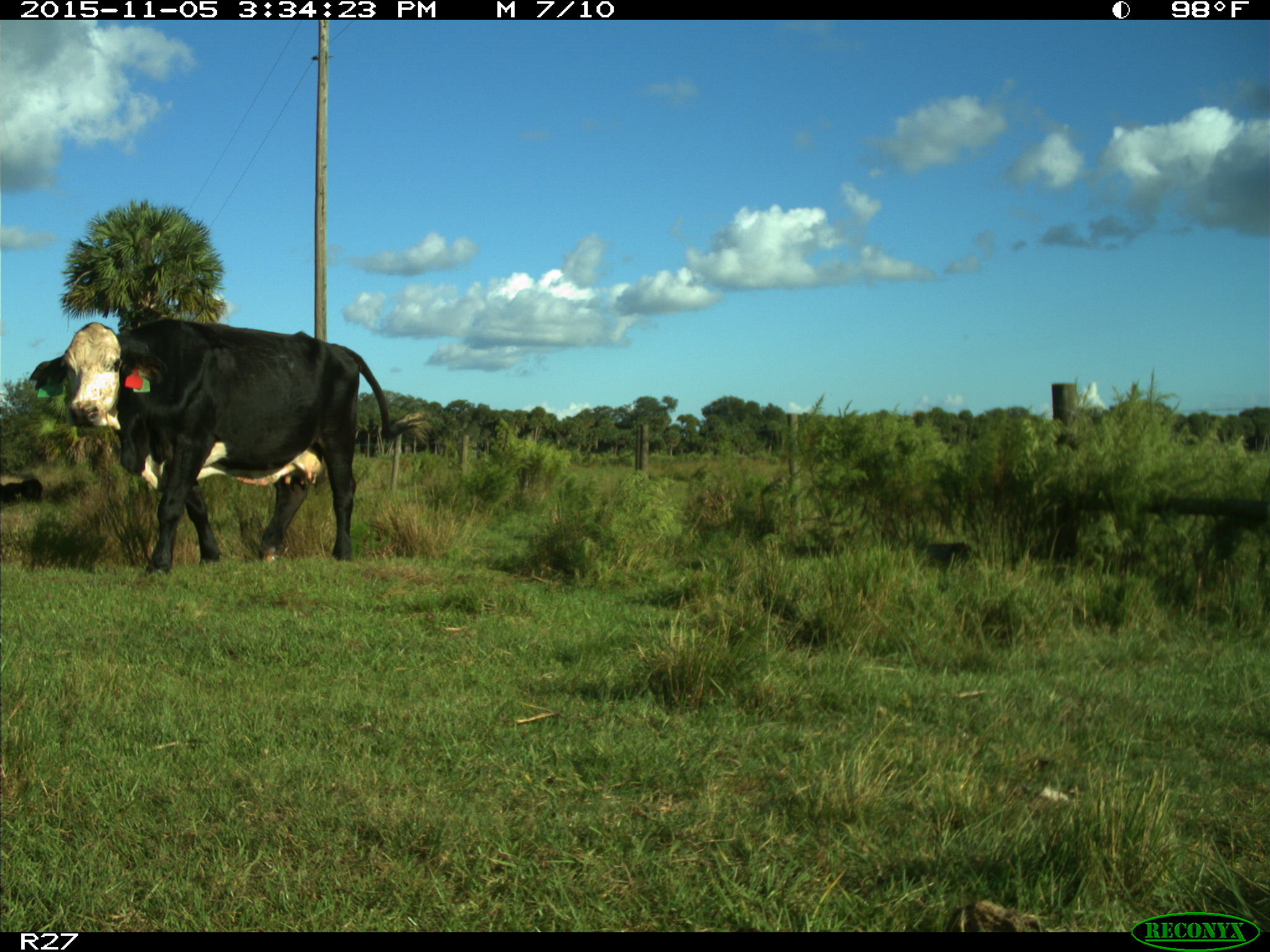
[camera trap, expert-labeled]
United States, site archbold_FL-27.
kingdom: Animalia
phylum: Chordata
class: Mammalia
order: Artiodactyla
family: Bovidae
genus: Bos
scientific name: Bos taurus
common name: domestic cow